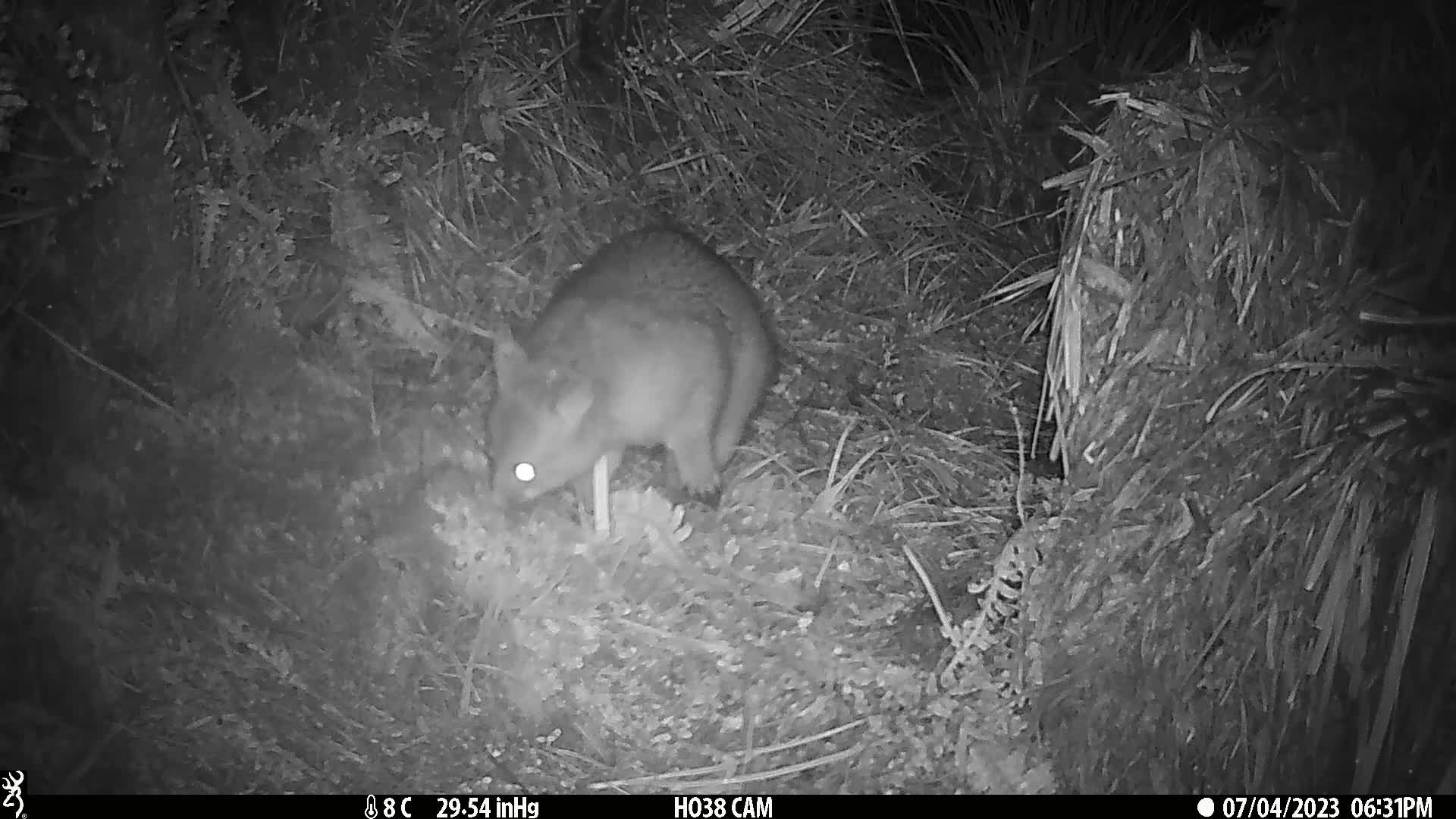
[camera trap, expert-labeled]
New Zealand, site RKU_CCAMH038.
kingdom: Animalia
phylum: Chordata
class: Mammalia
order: Diprotodontia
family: Phalangeridae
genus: Trichosurus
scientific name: Trichosurus vulpecula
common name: common brushtail possum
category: possum